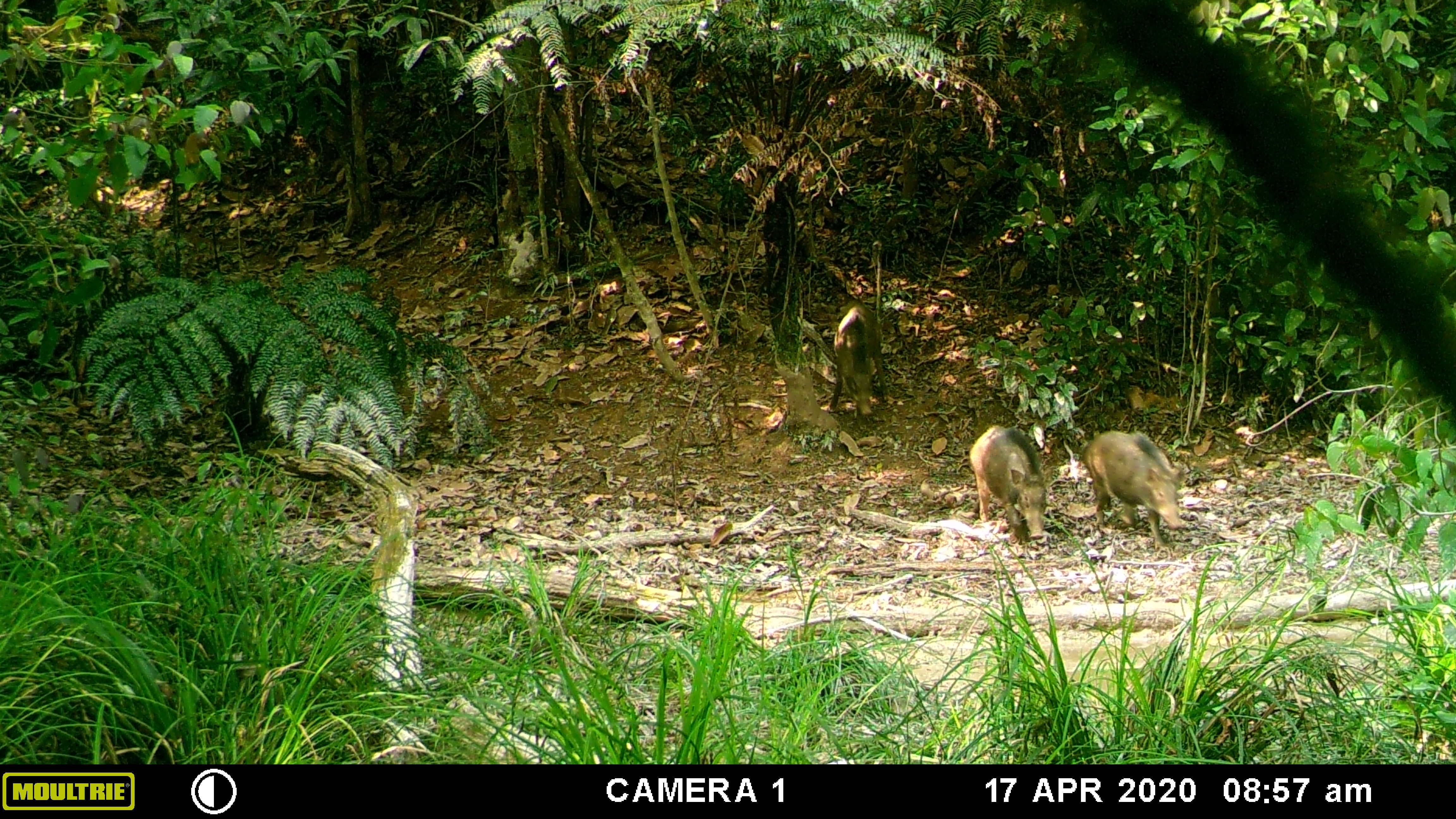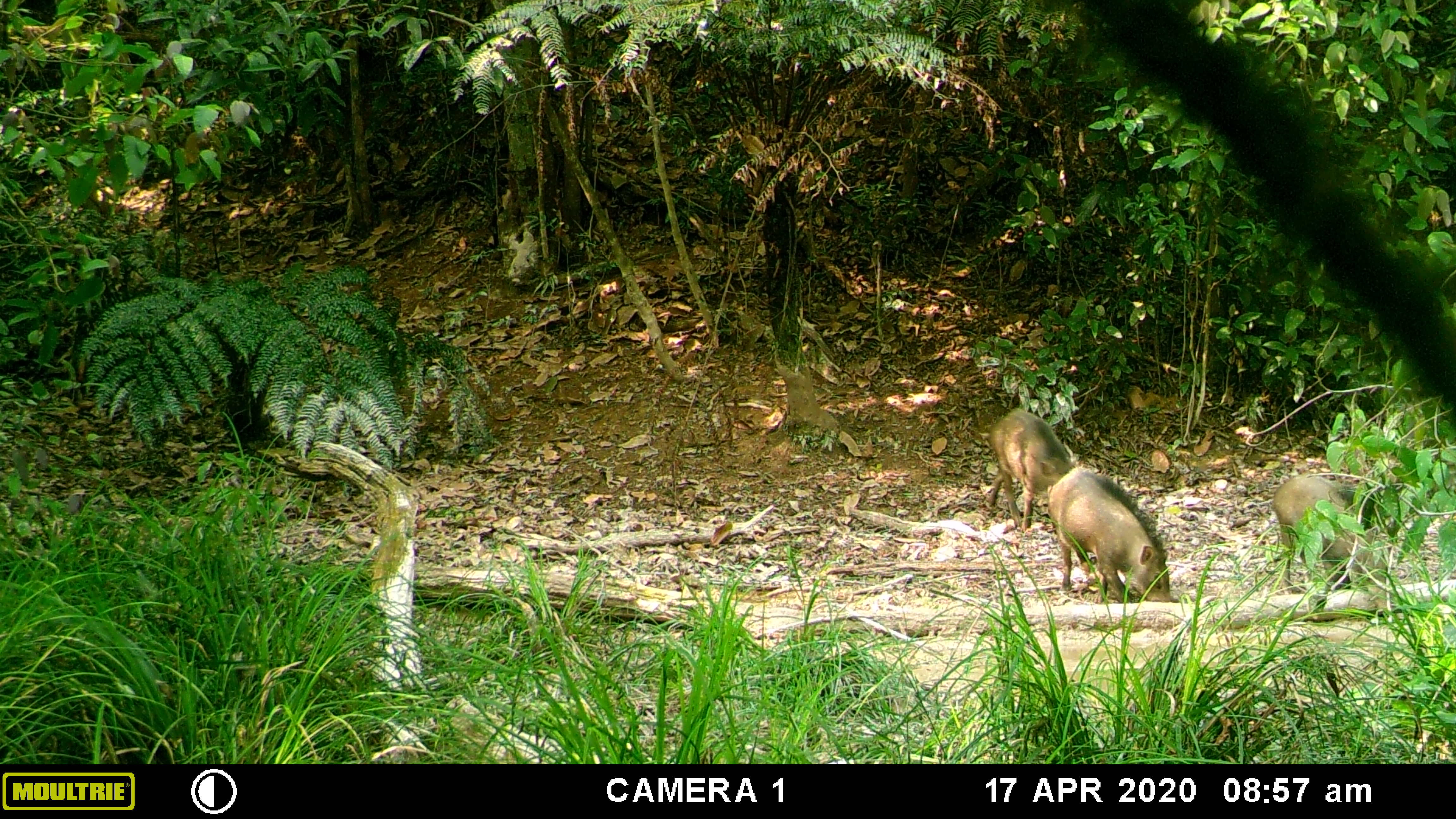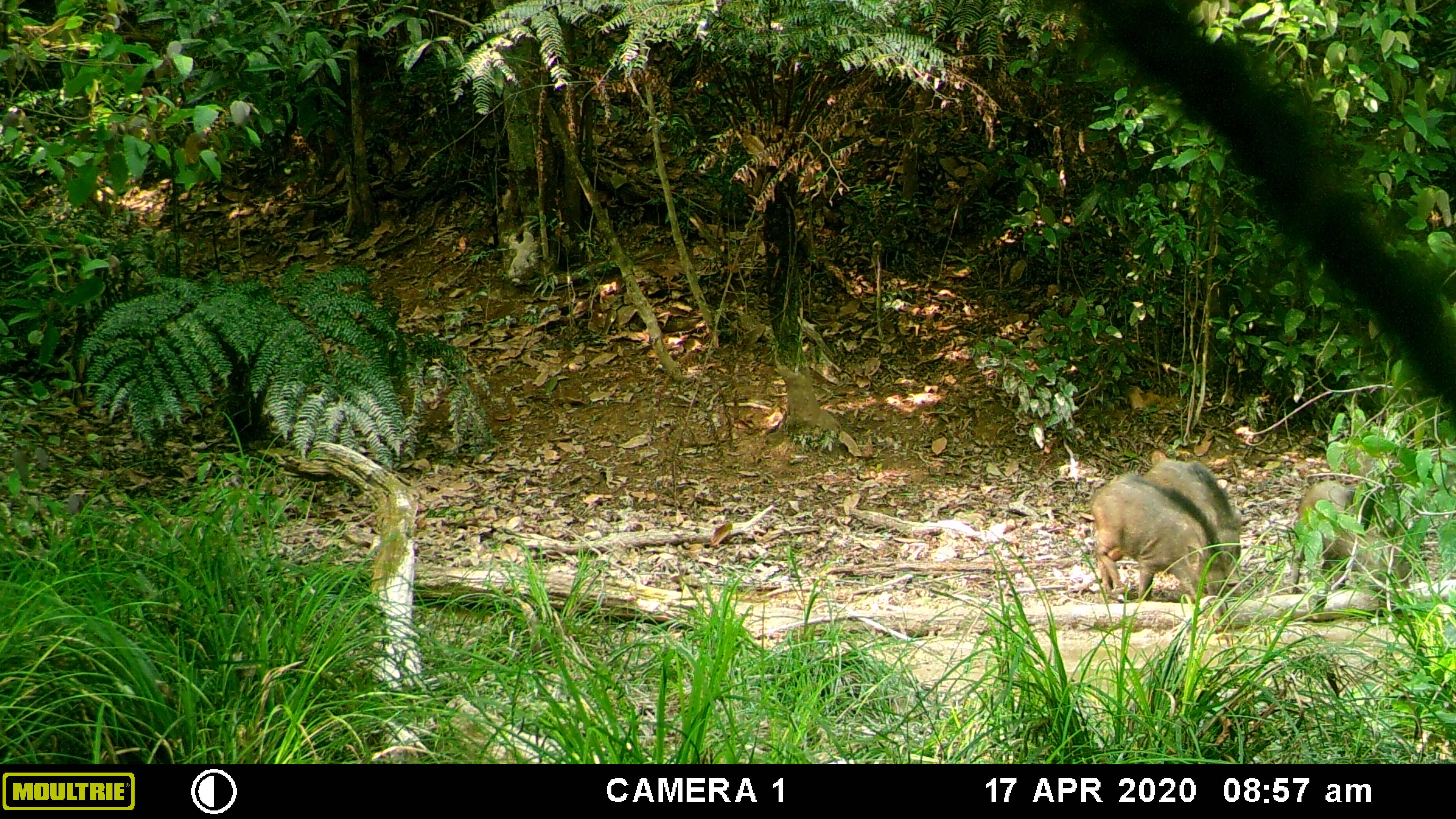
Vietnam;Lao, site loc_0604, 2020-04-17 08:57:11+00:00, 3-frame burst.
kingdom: Animalia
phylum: Chordata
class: Mammalia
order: Artiodactyla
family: Suidae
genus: Sus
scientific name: Sus scrofa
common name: eurasian wild pig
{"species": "eurasian wild pig (Sus scrofa)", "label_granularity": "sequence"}